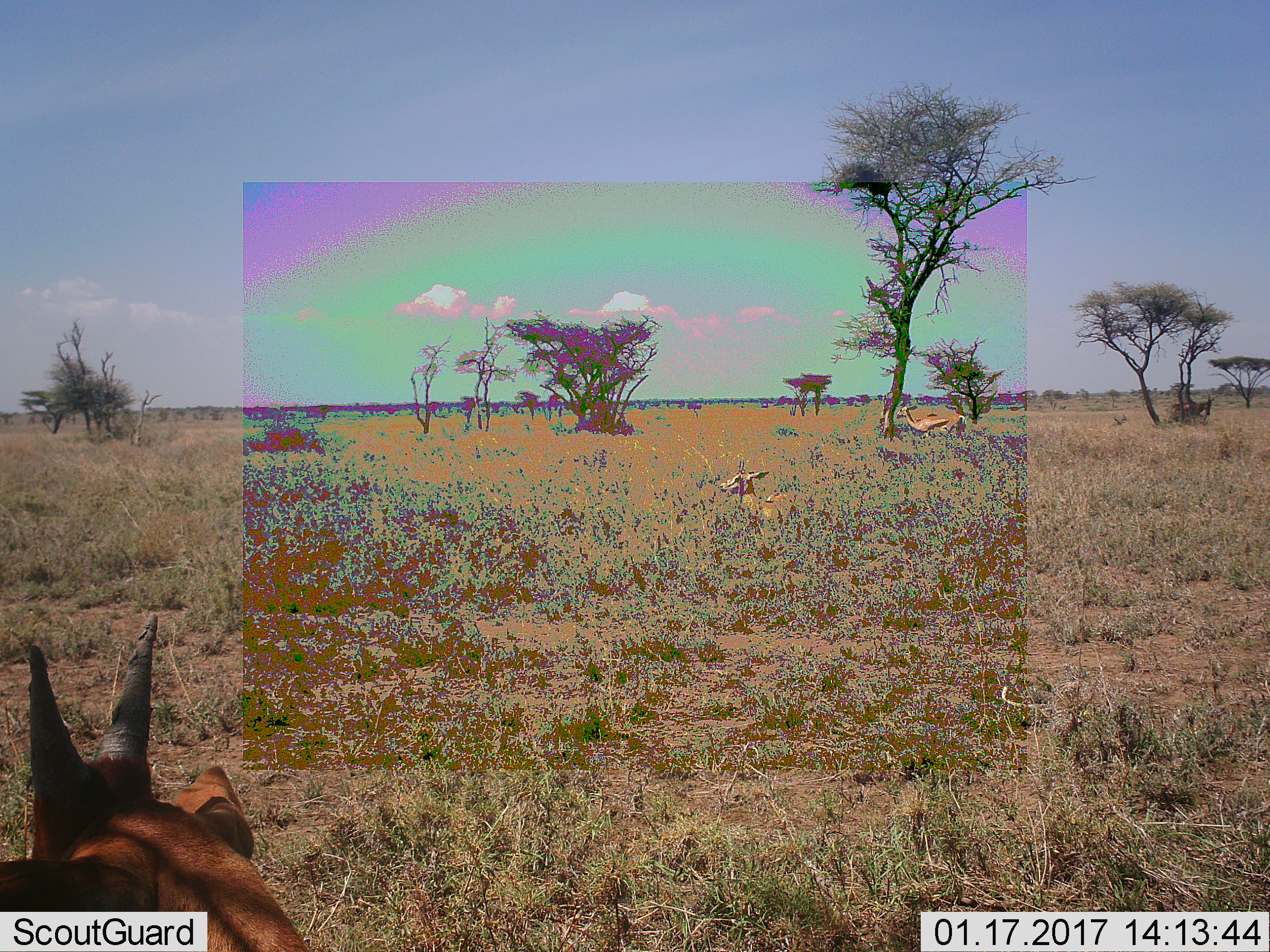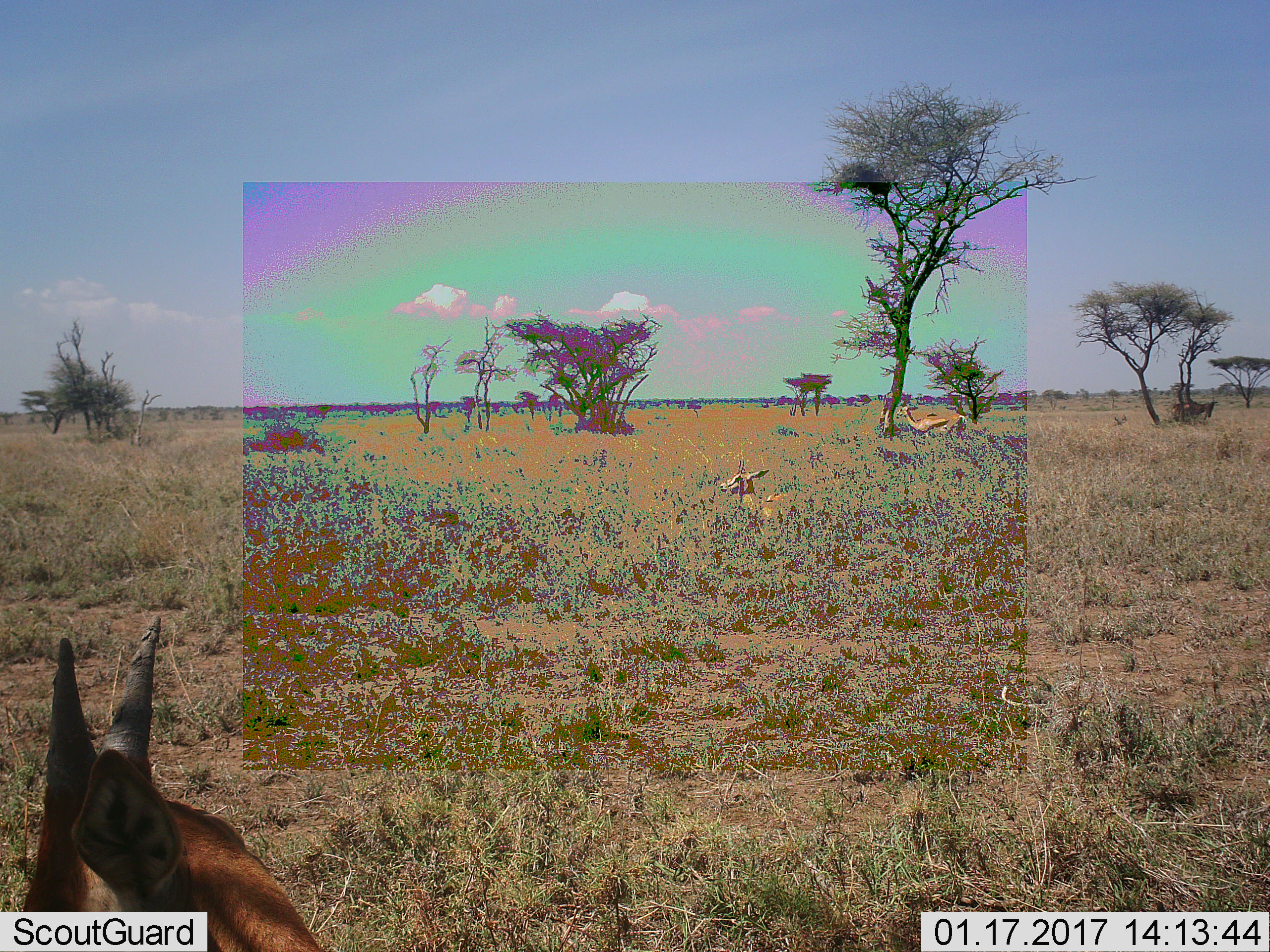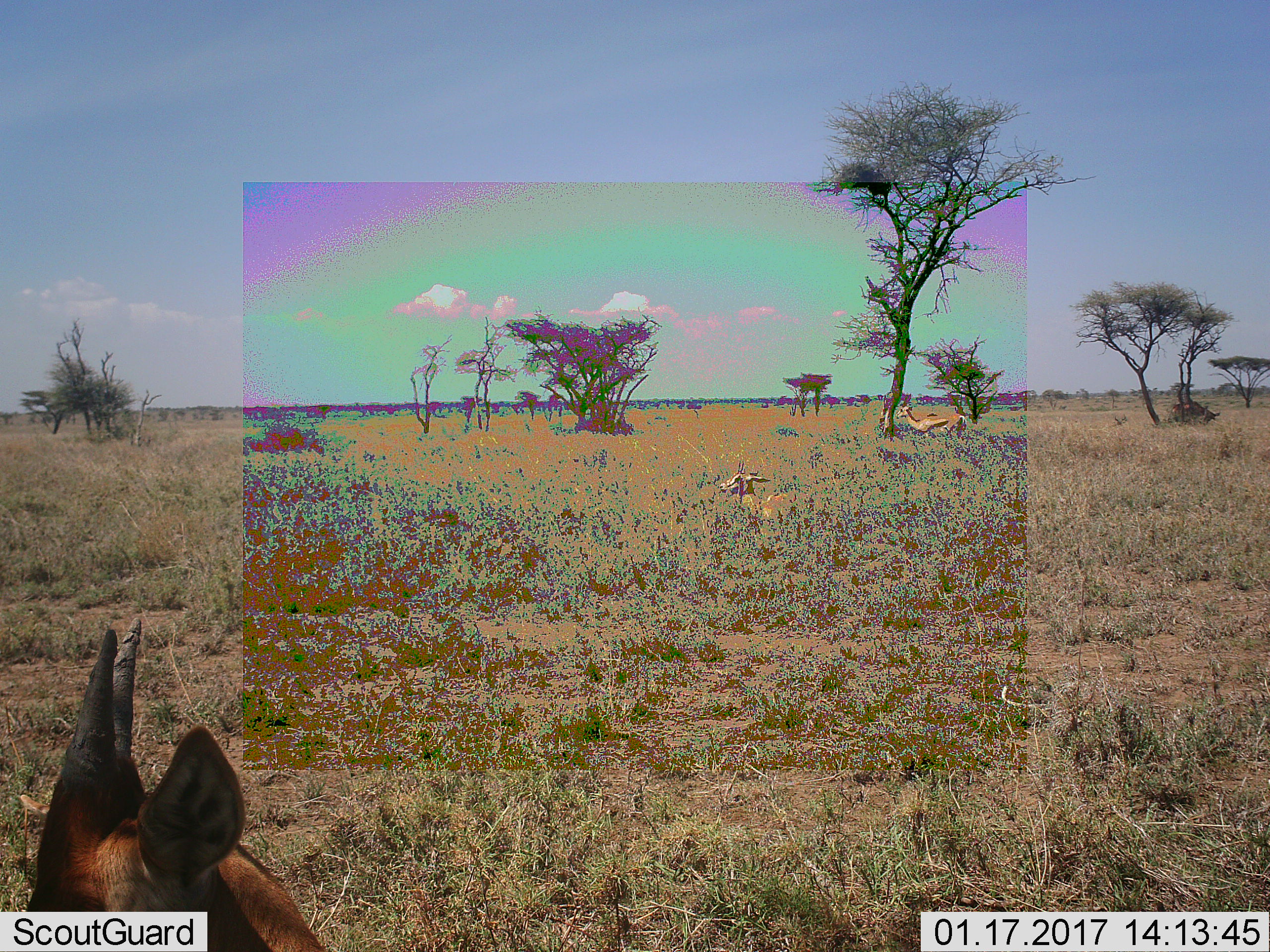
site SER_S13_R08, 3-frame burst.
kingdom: Animalia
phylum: Chordata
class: Mammalia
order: Artiodactyla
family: Bovidae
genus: Eudorcas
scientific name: Eudorcas thomsonii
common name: thomson's gazelle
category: gazellethomsons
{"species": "gazellethomsons (thomson's gazelle) (Eudorcas thomsonii)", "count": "3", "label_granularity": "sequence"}